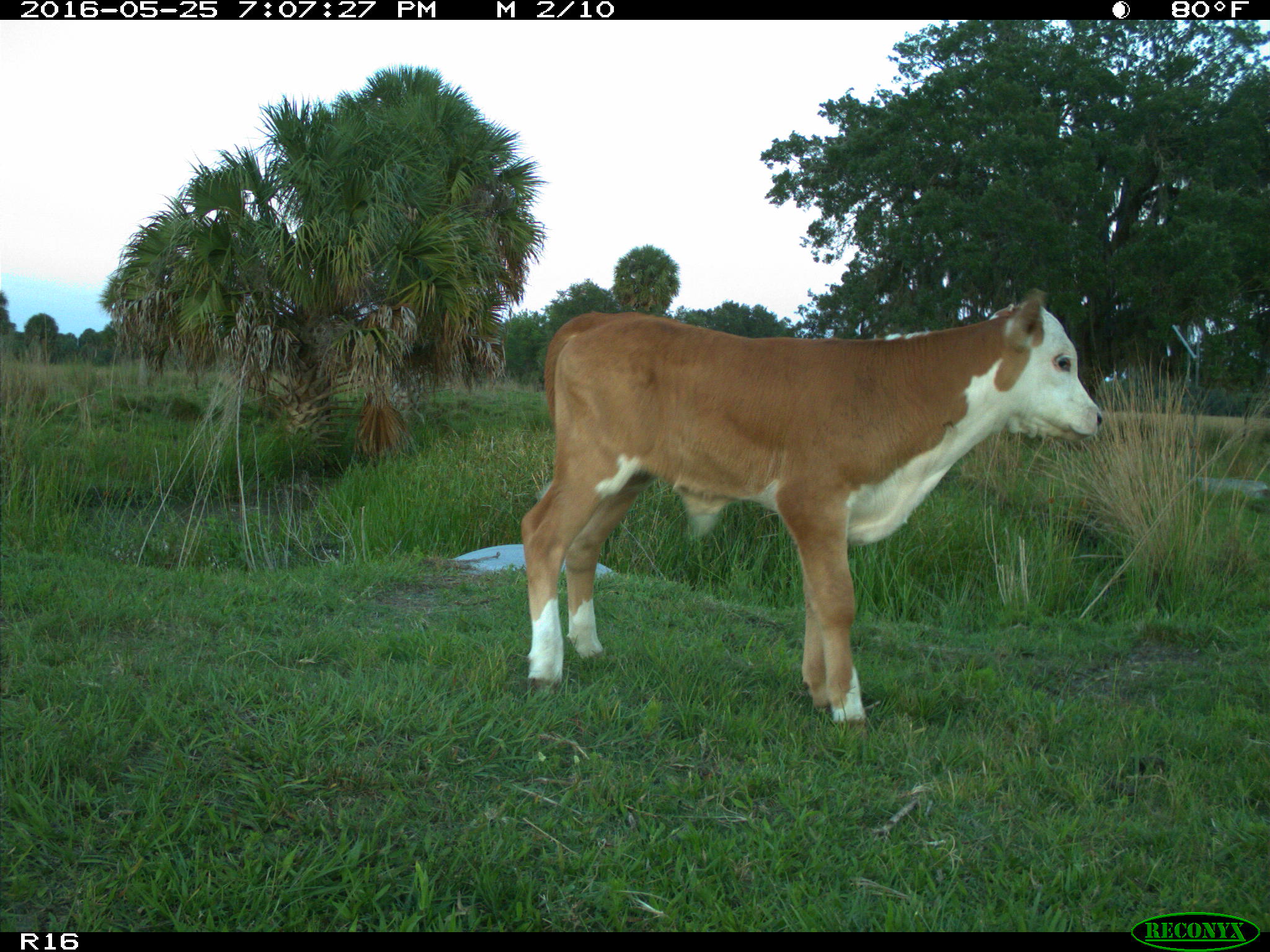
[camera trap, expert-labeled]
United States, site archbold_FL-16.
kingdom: Animalia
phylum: Chordata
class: Mammalia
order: Artiodactyla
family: Bovidae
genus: Bos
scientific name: Bos taurus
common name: domestic cow